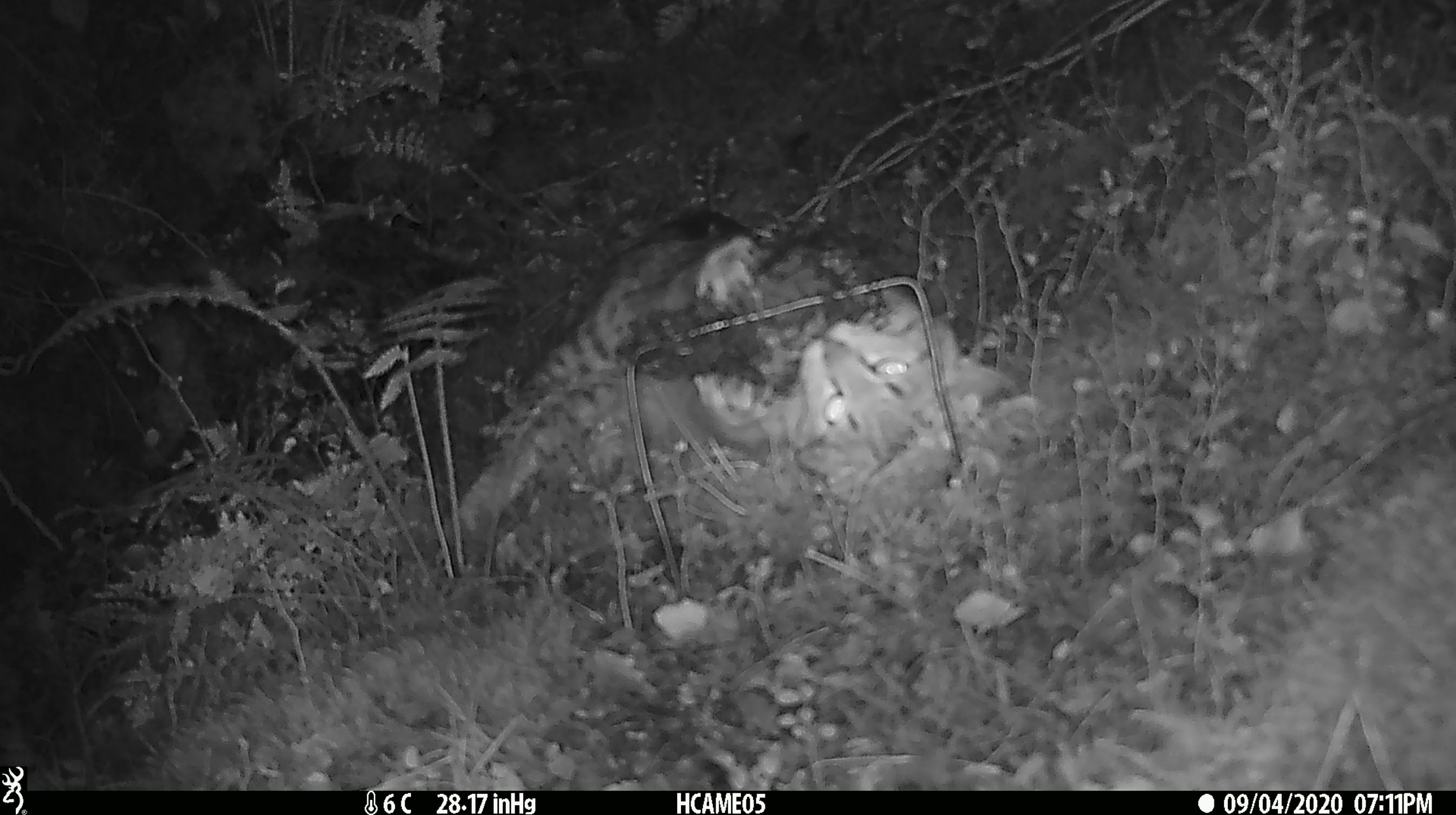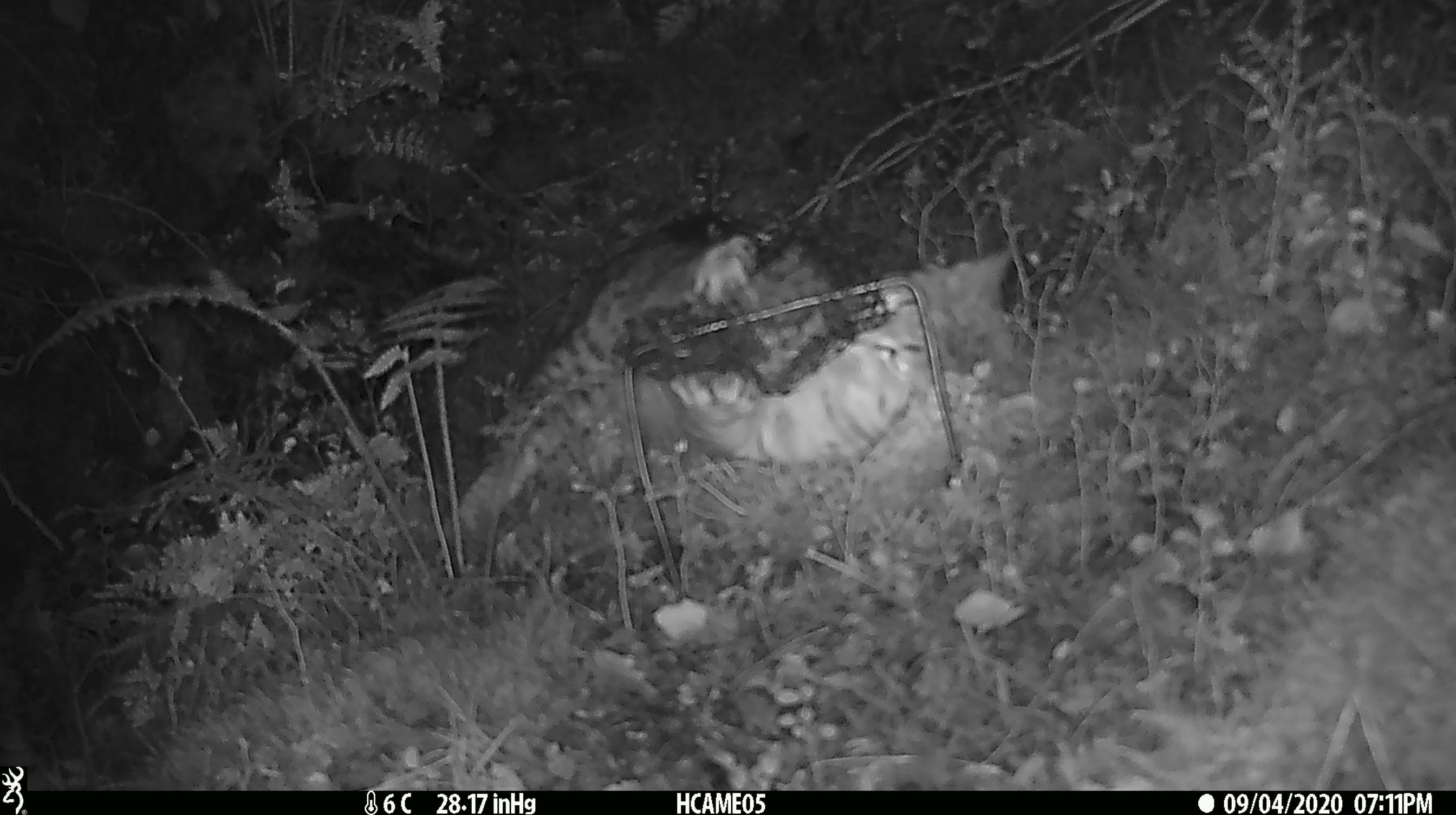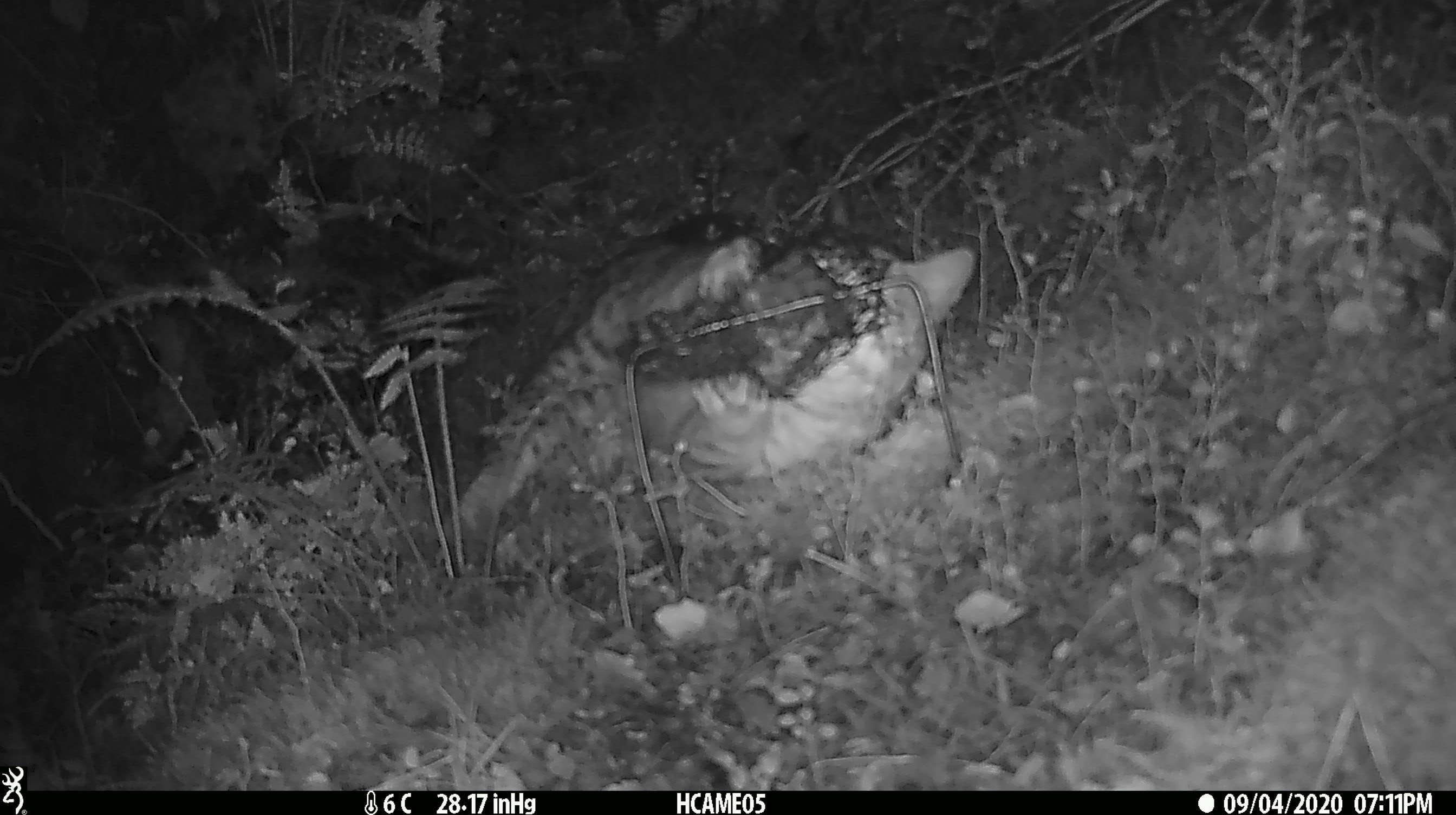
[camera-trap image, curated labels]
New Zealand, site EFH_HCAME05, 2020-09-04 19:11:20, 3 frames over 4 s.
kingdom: Animalia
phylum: Chordata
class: Mammalia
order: Carnivora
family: Felidae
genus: Felis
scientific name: Felis catus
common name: domestic cat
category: cat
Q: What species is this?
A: Cat (domestic cat) (Felis catus).